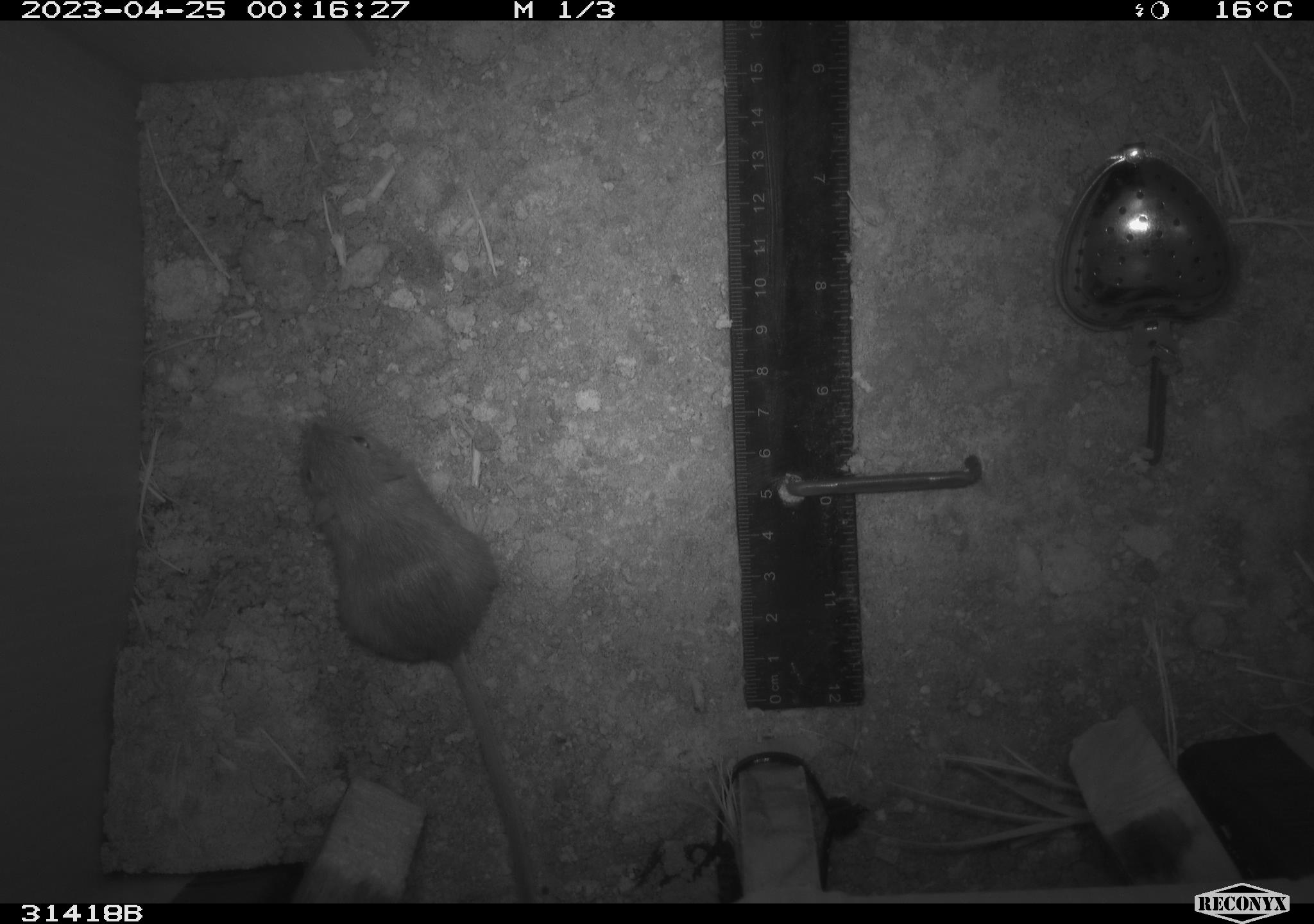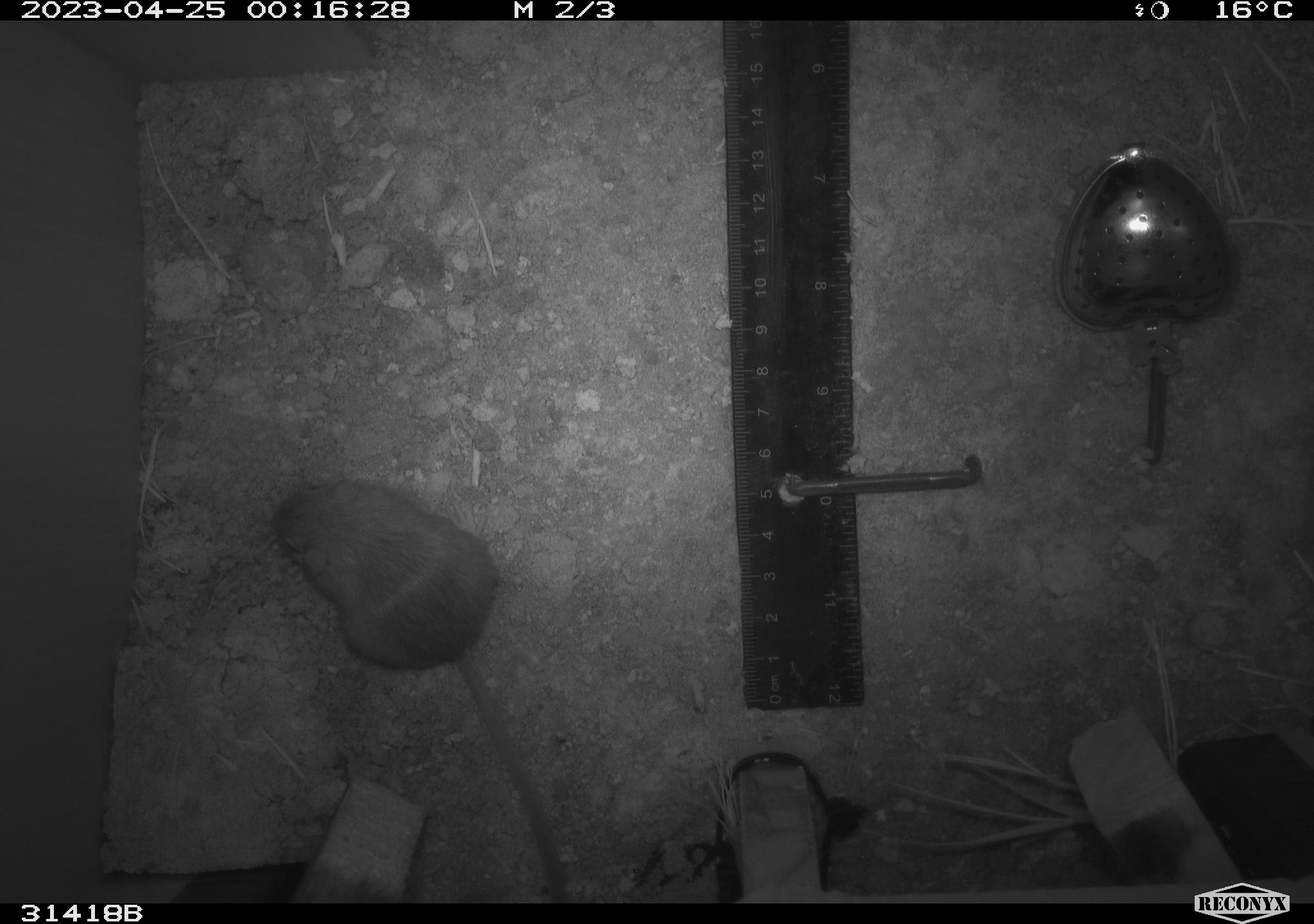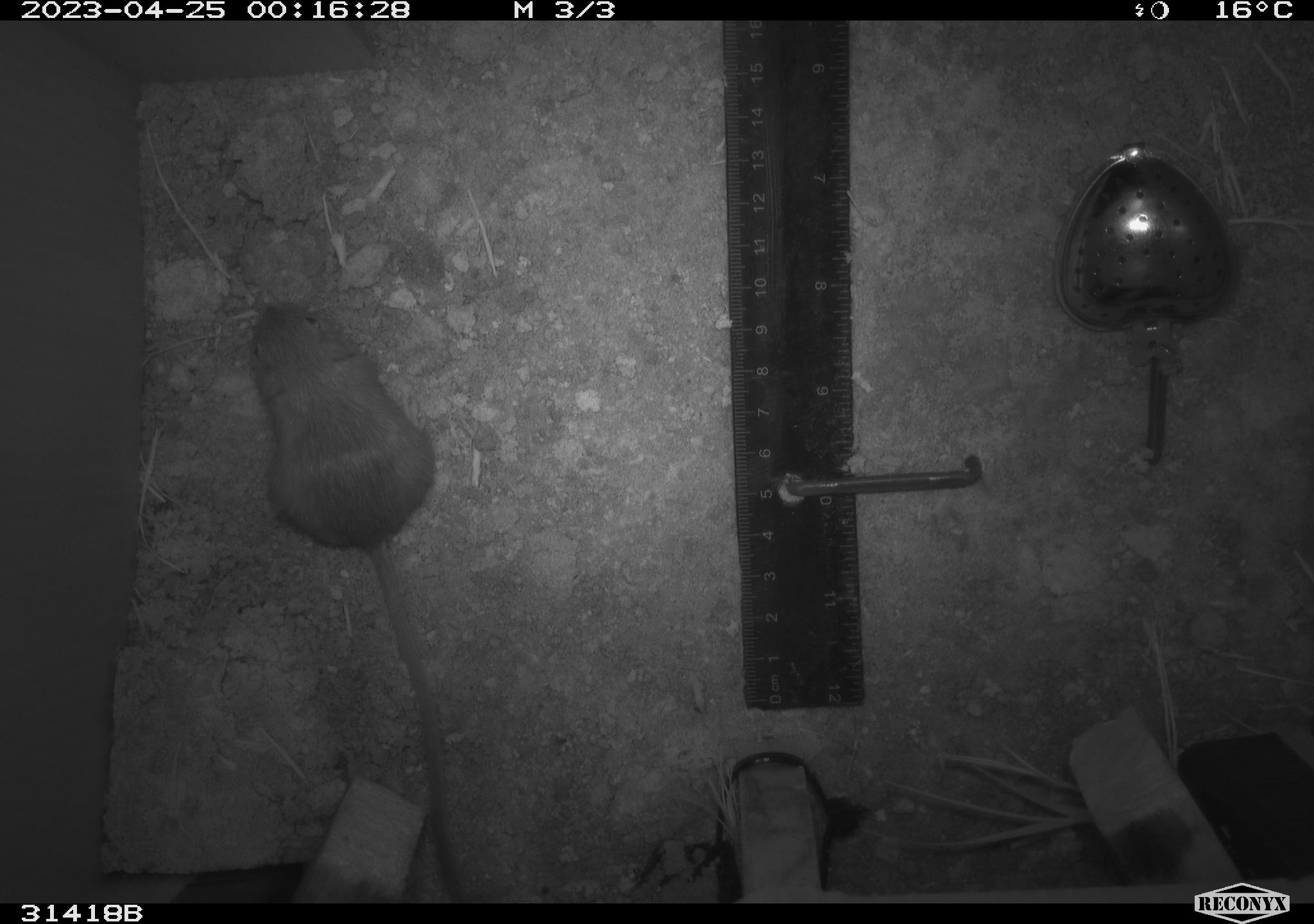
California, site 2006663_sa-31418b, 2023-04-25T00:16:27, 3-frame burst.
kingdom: Animalia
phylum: Chordata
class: Mammalia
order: Rodentia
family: Heteromyidae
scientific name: Heteromyidae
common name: kangaroo rats and pocket mice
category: heteromyidae family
Heteromyidae family (kangaroo rats and pocket mice) (Heteromyidae).